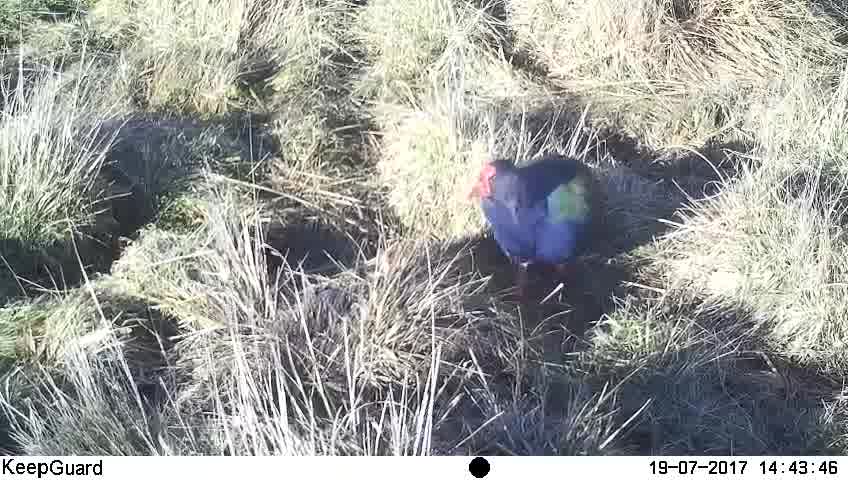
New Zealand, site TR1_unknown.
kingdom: Animalia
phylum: Chordata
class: Aves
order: Gruiformes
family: Rallidae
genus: Porphyrio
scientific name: Porphyrio mantelli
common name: takahe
Takahe (Porphyrio mantelli).